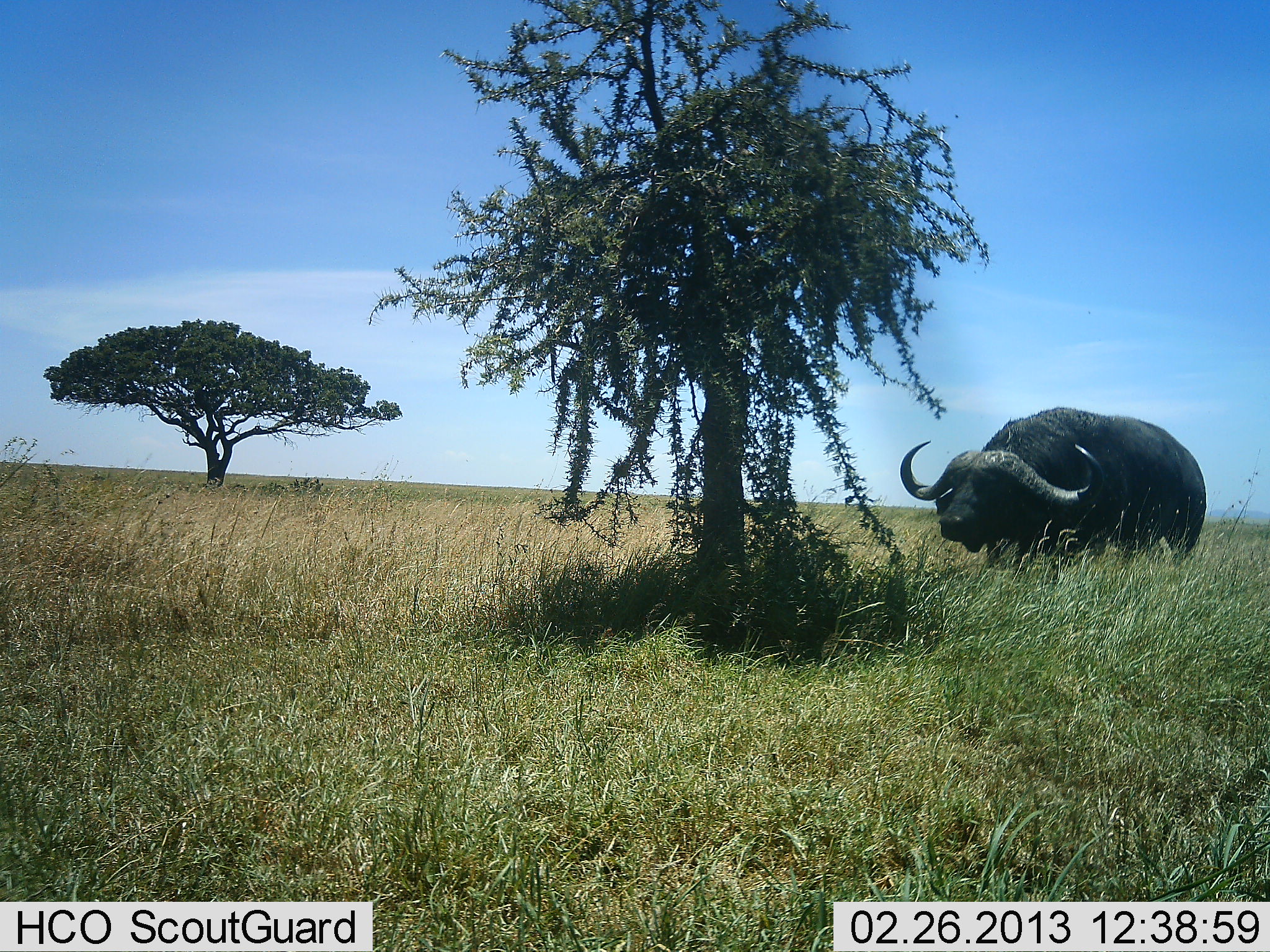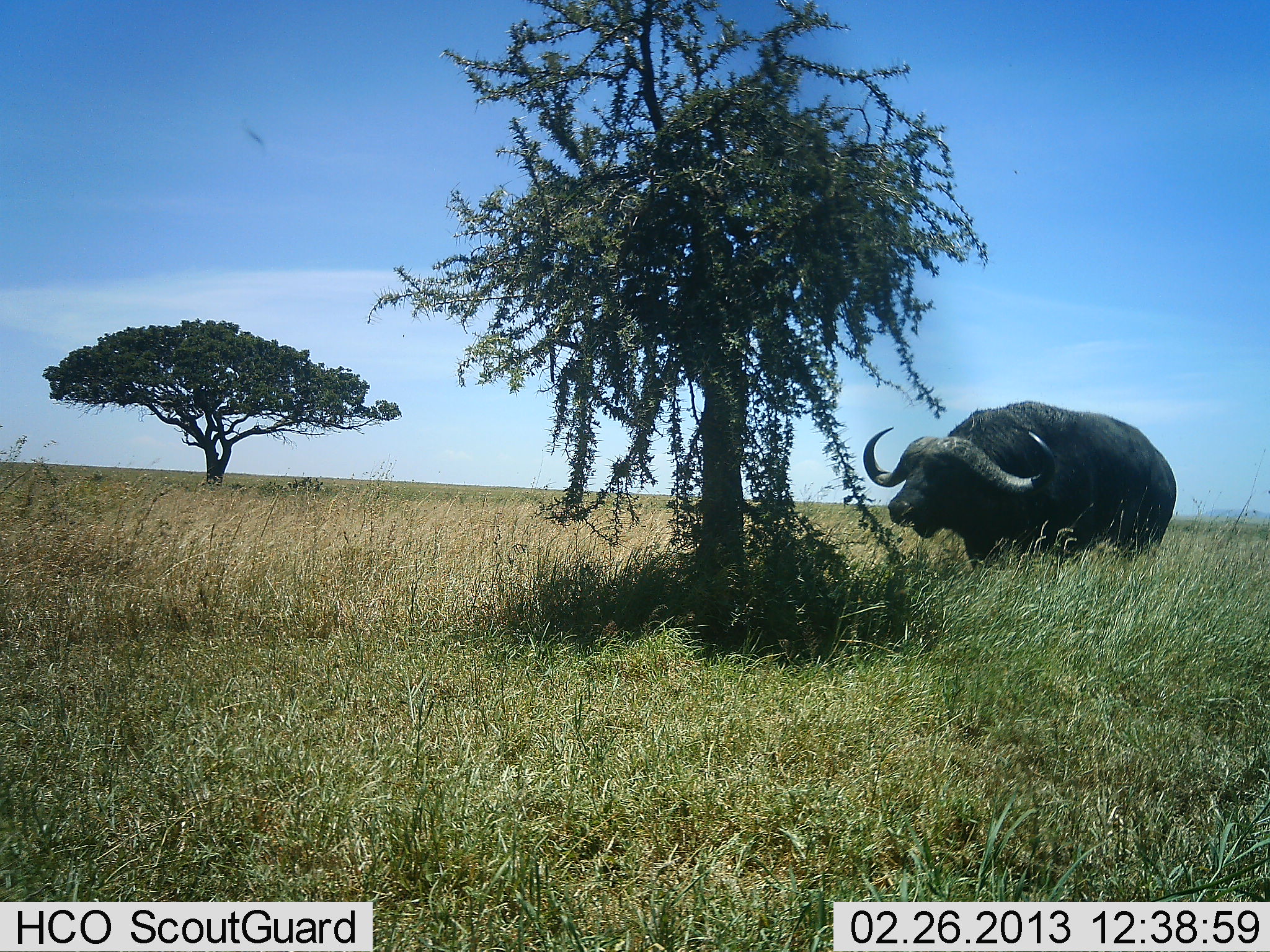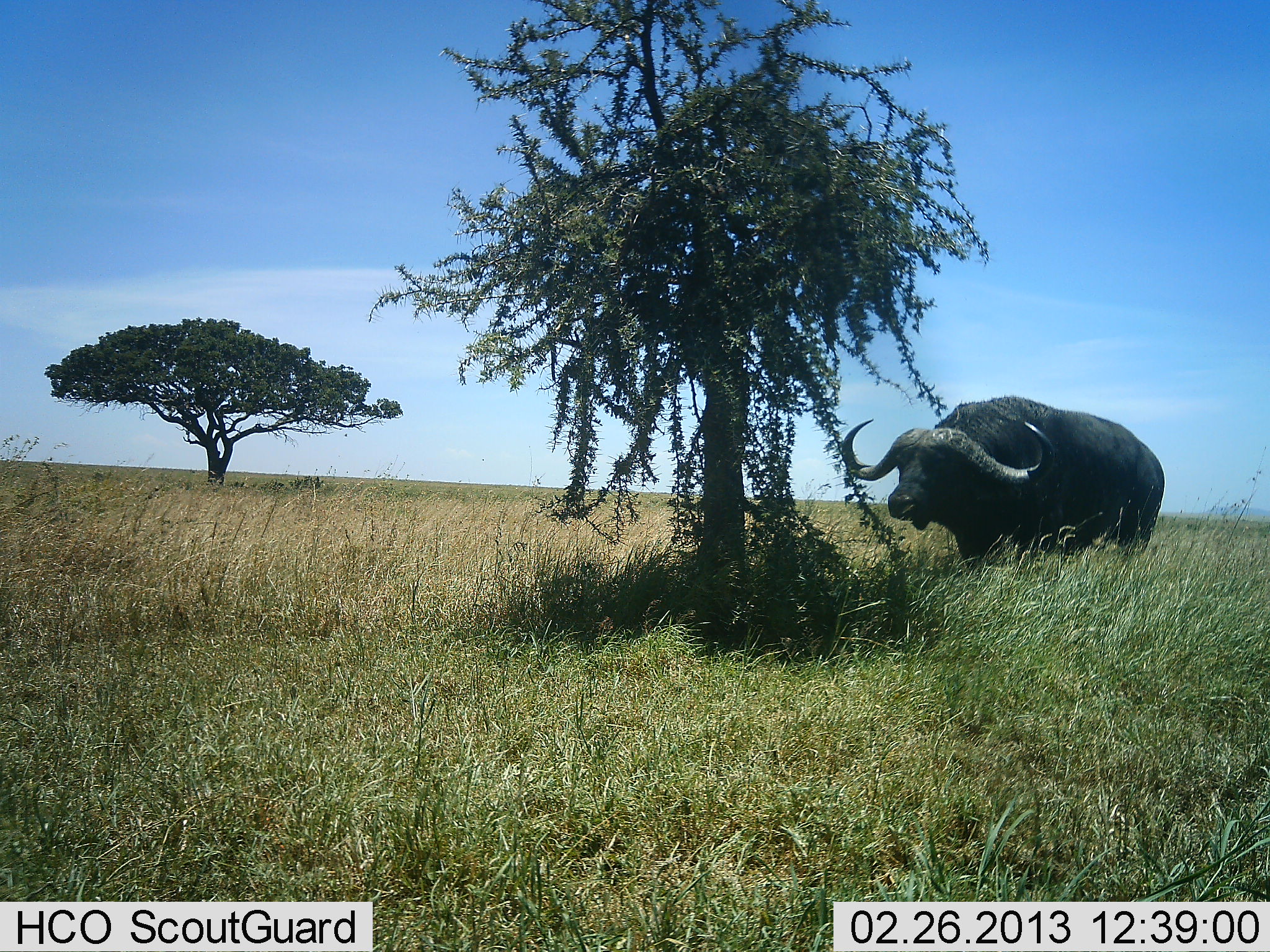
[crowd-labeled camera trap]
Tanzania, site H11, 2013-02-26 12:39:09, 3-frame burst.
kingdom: Animalia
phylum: Chordata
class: Mammalia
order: Artiodactyla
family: Bovidae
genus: Syncerus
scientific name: Syncerus caffer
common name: cape buffalo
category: buffalo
Buffalo (cape buffalo) (Syncerus caffer), count 1. Behavior (volunteer vote fractions): standing 19%, resting 5%, moving 76%, interacting 0%. Young present (vote fraction): 0%. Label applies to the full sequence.